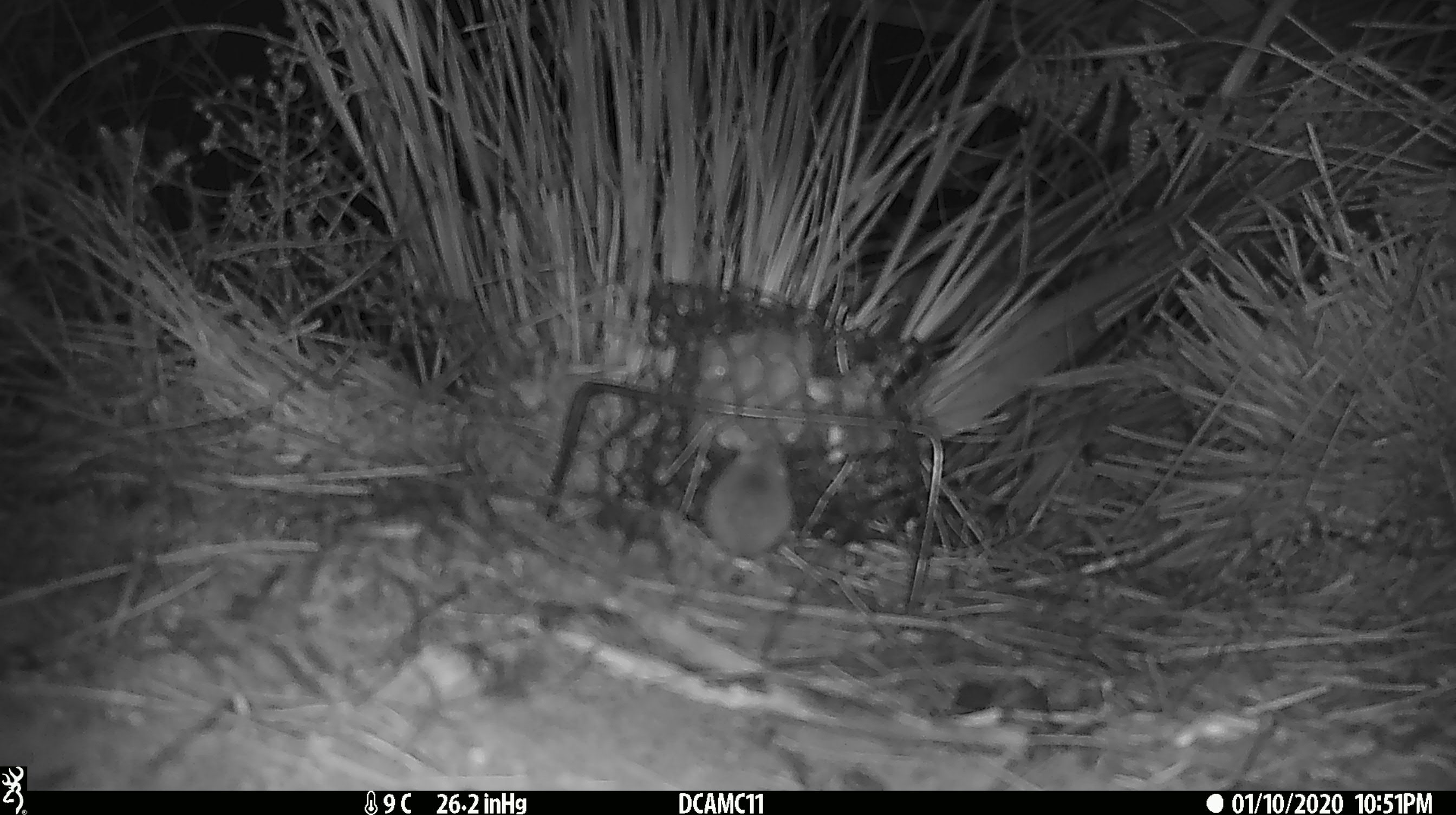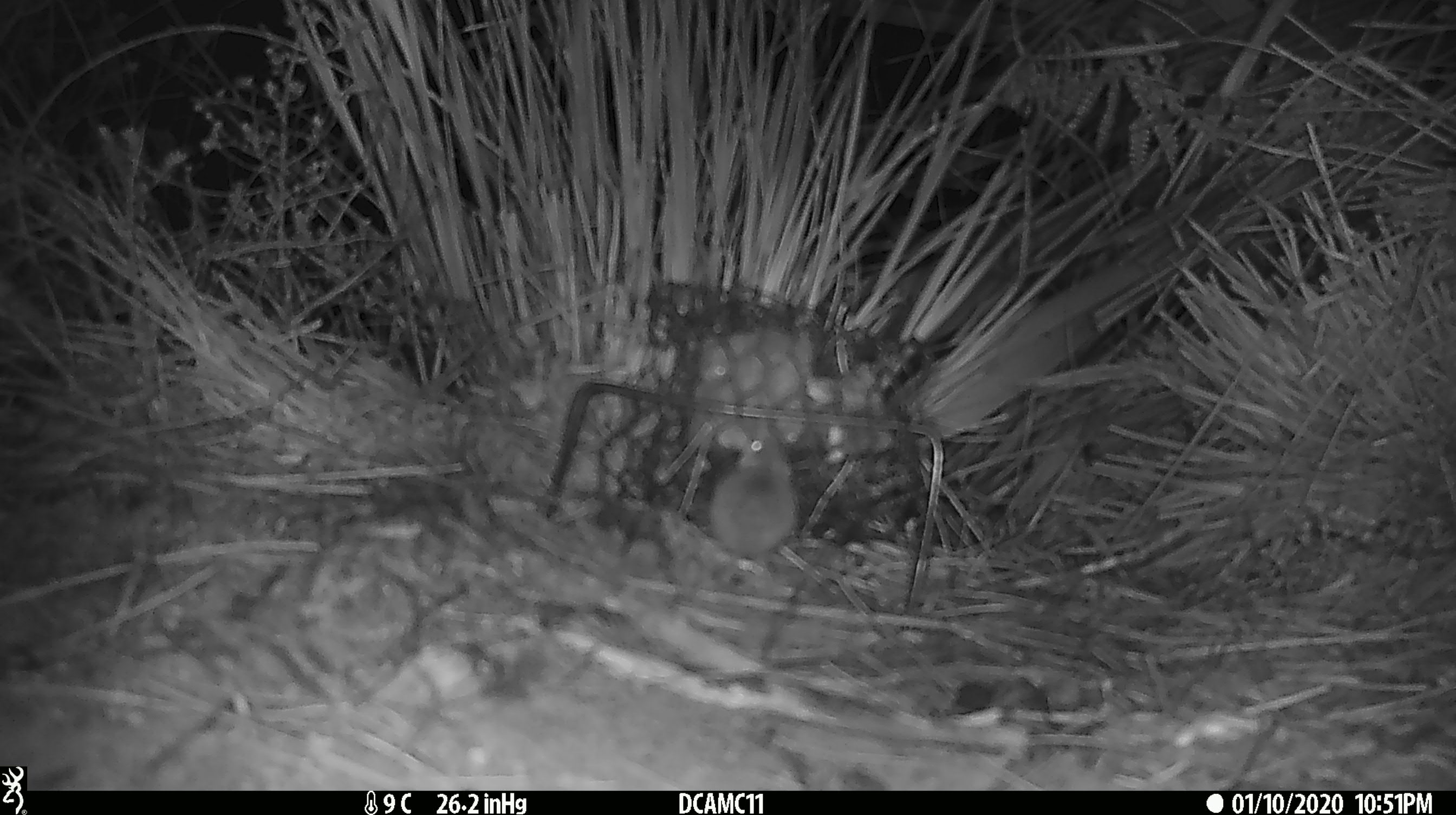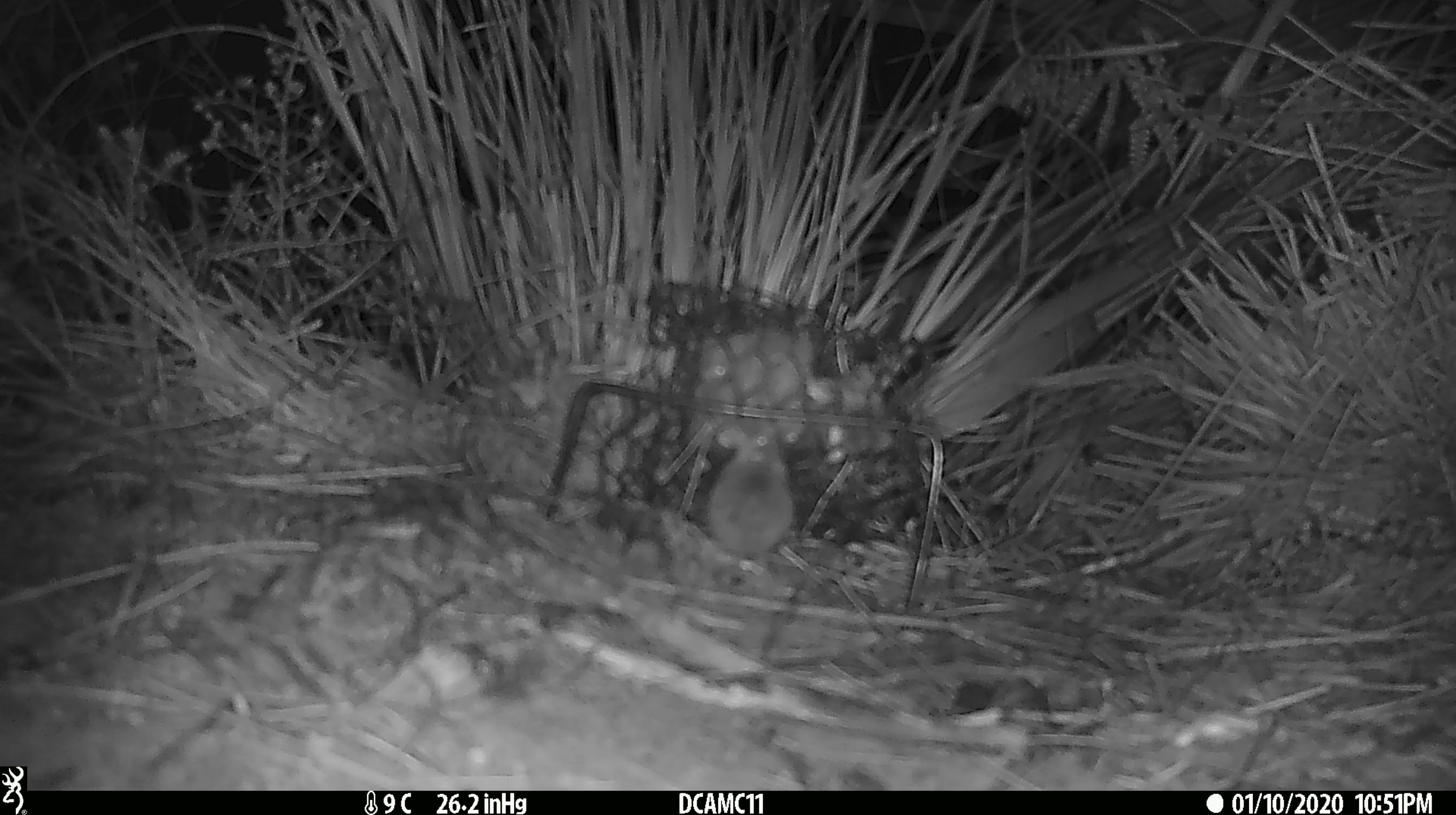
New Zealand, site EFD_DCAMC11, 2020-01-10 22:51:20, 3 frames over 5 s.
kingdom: Animalia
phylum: Chordata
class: Mammalia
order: Rodentia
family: Muridae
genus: Mus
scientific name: Mus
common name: mouse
Mouse (Mus).